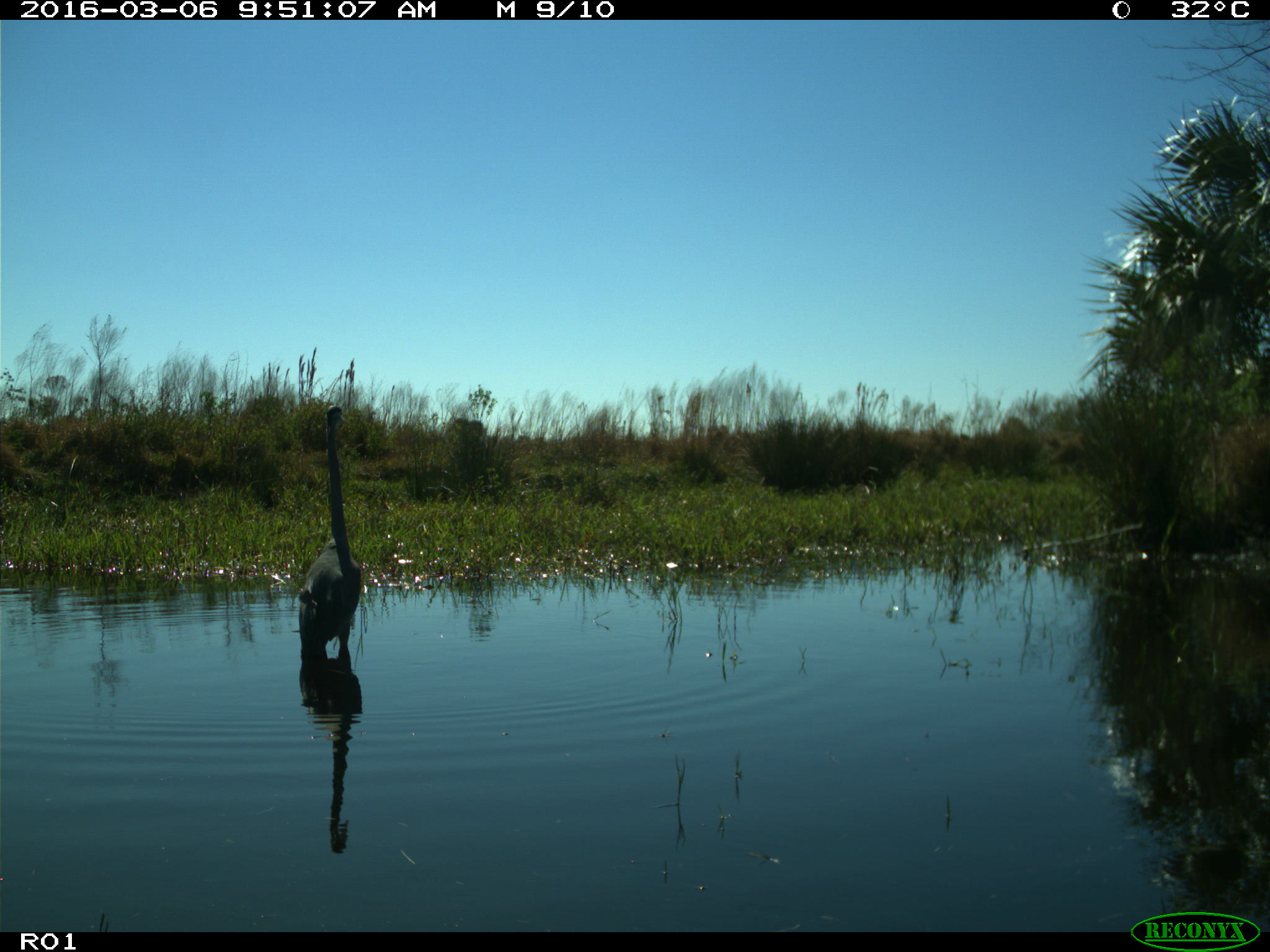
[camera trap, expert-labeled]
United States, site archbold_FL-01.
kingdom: Animalia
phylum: Chordata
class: Aves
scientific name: Aves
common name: birds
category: unidentified bird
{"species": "unidentified bird (birds) (Aves)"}